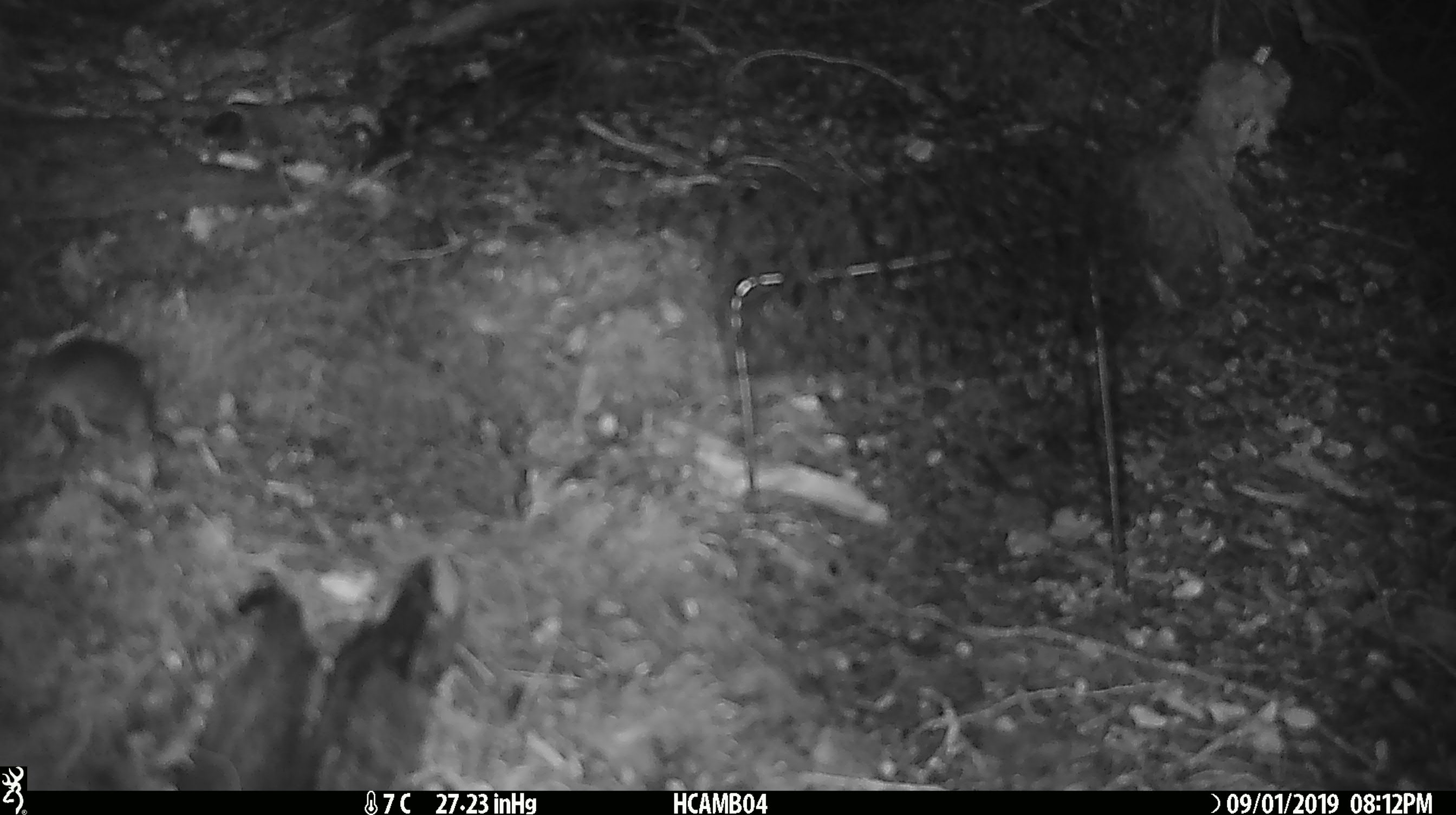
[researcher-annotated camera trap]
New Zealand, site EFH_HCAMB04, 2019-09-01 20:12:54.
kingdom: Animalia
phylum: Chordata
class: Mammalia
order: Rodentia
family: Muridae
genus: Mus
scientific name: Mus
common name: mouse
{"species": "mouse (Mus)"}